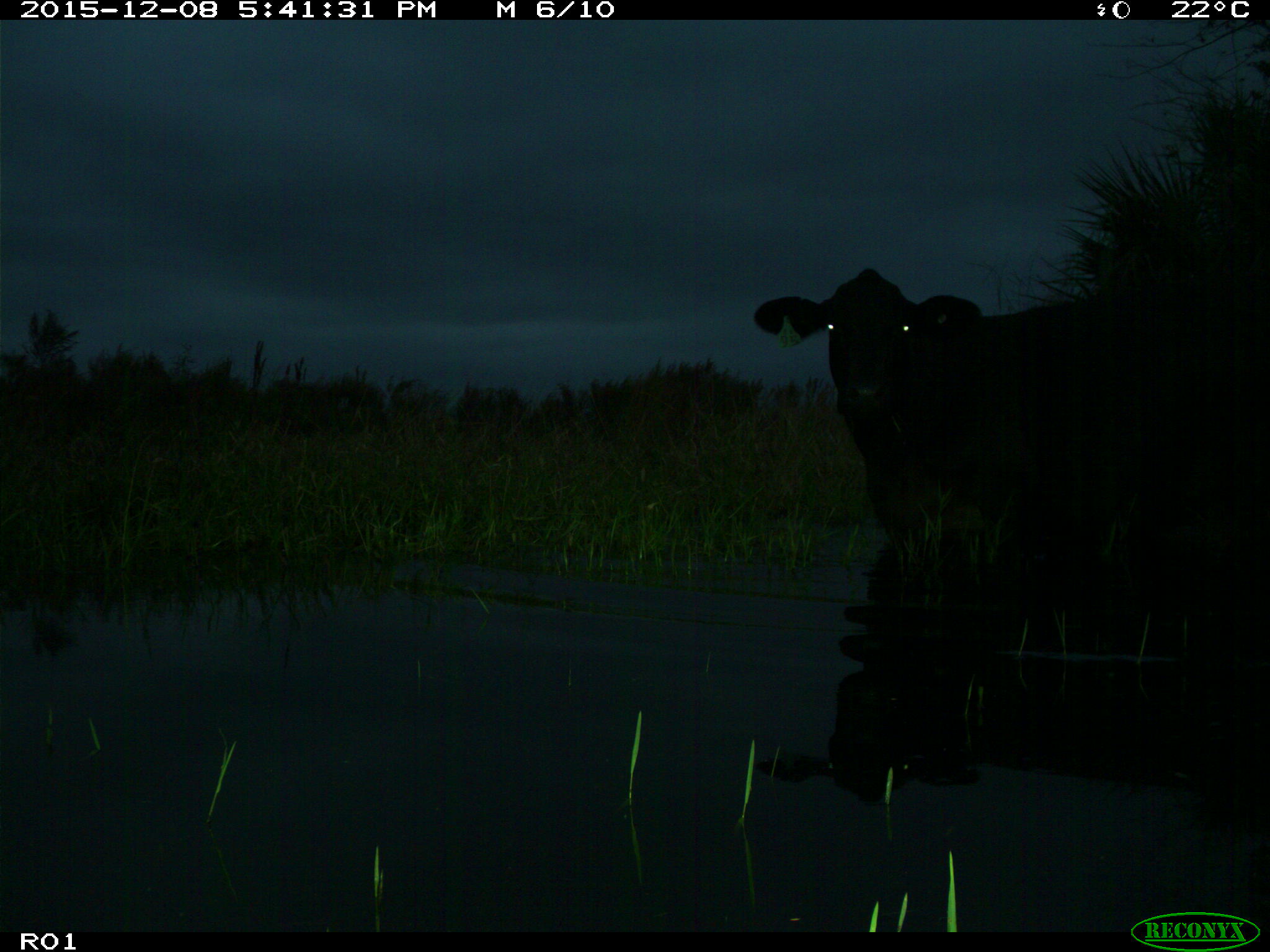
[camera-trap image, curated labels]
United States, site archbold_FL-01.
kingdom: Animalia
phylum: Chordata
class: Mammalia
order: Artiodactyla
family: Bovidae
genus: Bos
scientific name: Bos taurus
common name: domestic cow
Bos taurus (domestic cow).